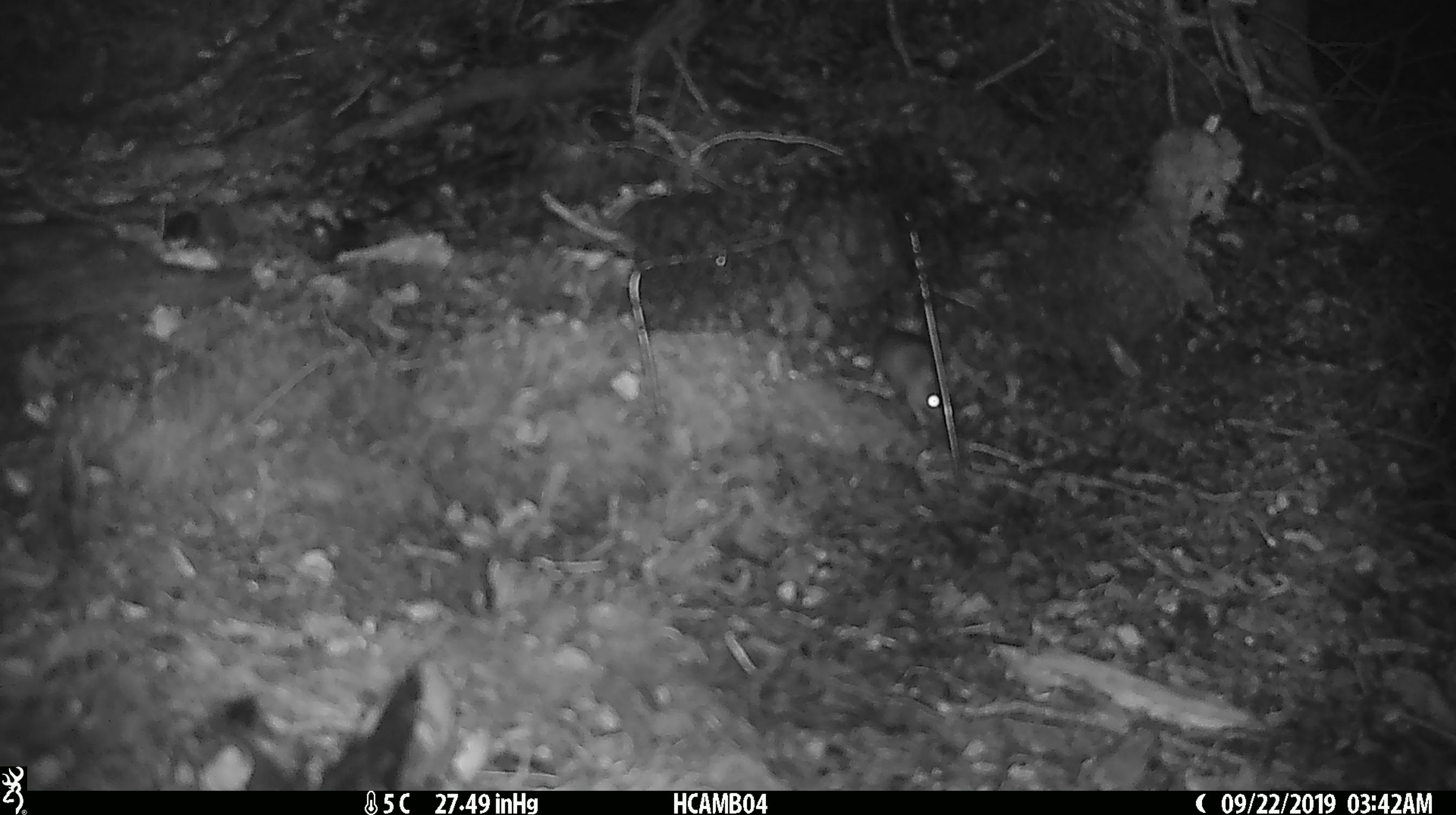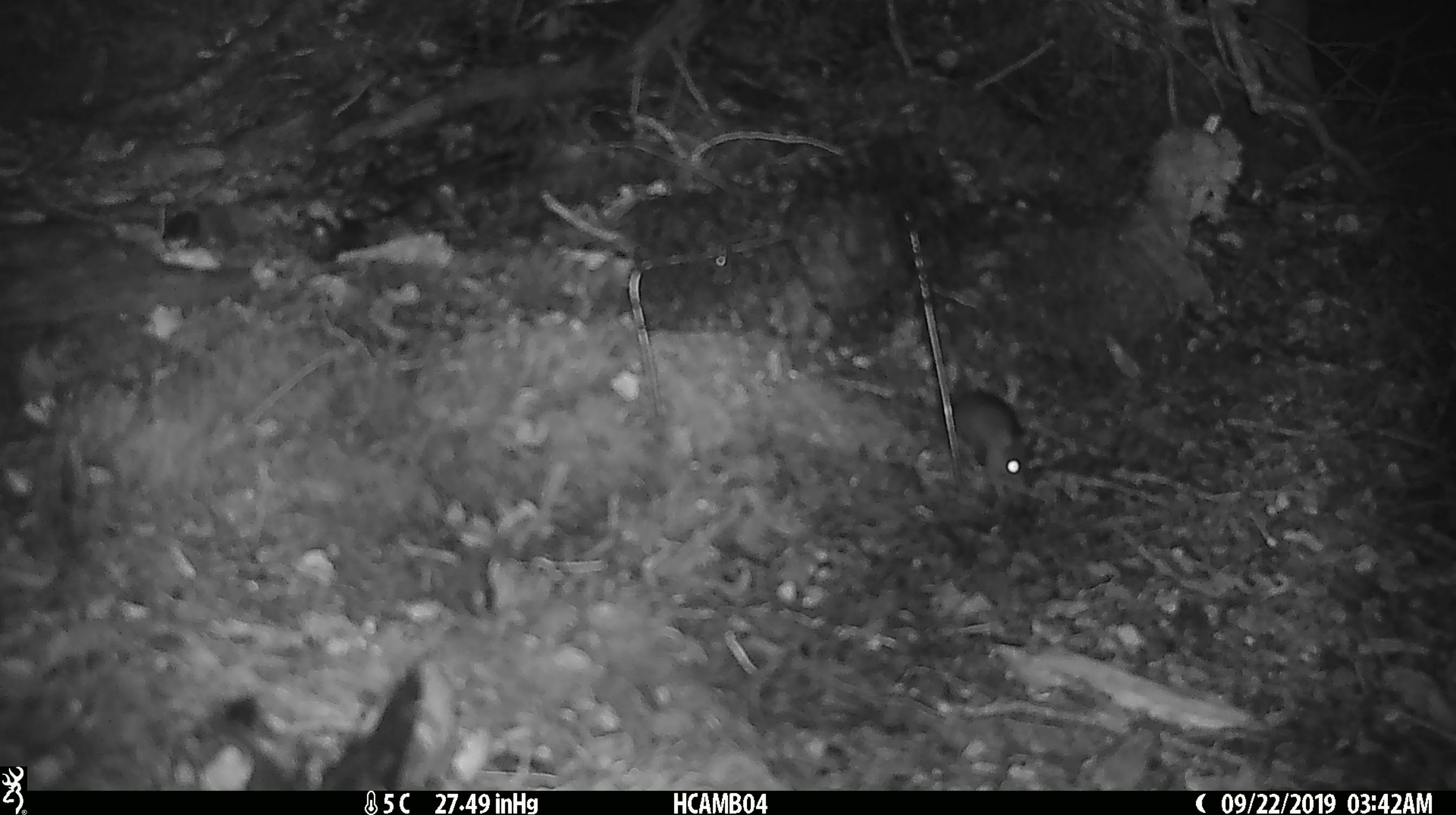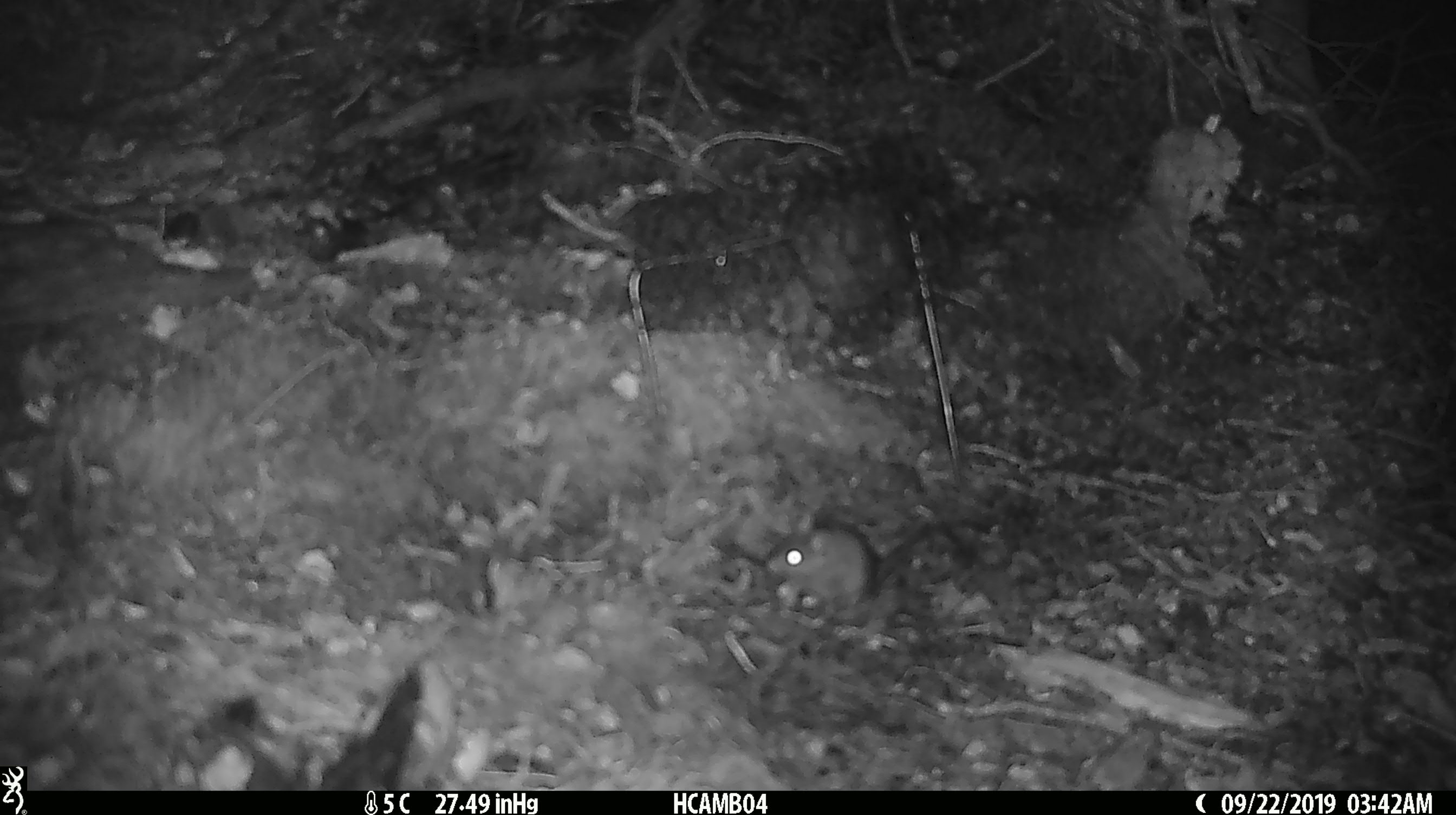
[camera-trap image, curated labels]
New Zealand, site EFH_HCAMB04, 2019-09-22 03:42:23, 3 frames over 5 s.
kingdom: Animalia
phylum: Chordata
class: Mammalia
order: Rodentia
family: Muridae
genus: Mus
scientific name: Mus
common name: mouse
Mouse (Mus).